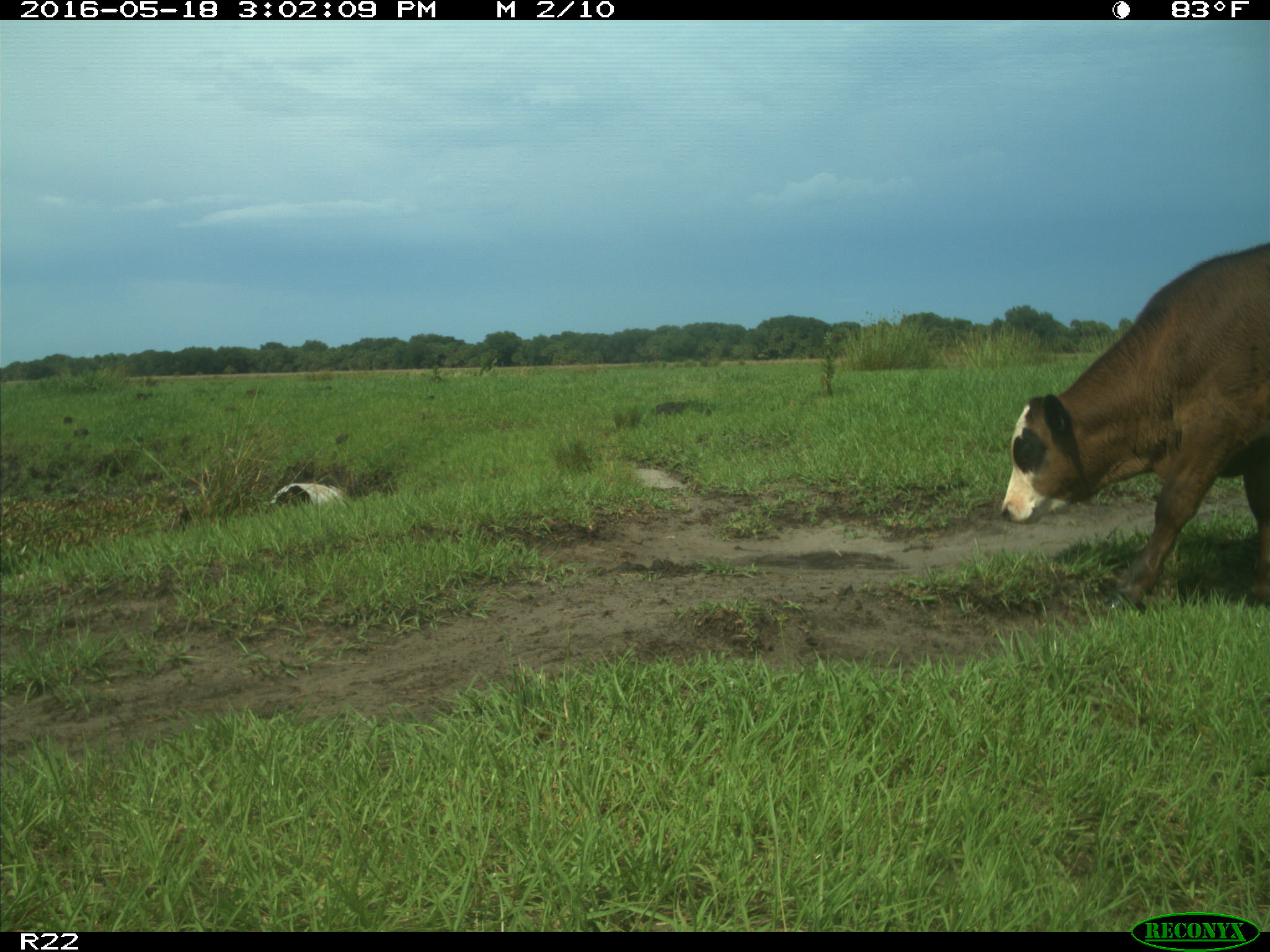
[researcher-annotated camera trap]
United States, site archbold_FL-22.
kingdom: Animalia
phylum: Chordata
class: Mammalia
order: Artiodactyla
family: Bovidae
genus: Bos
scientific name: Bos taurus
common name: domestic cow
Bos taurus (domestic cow).